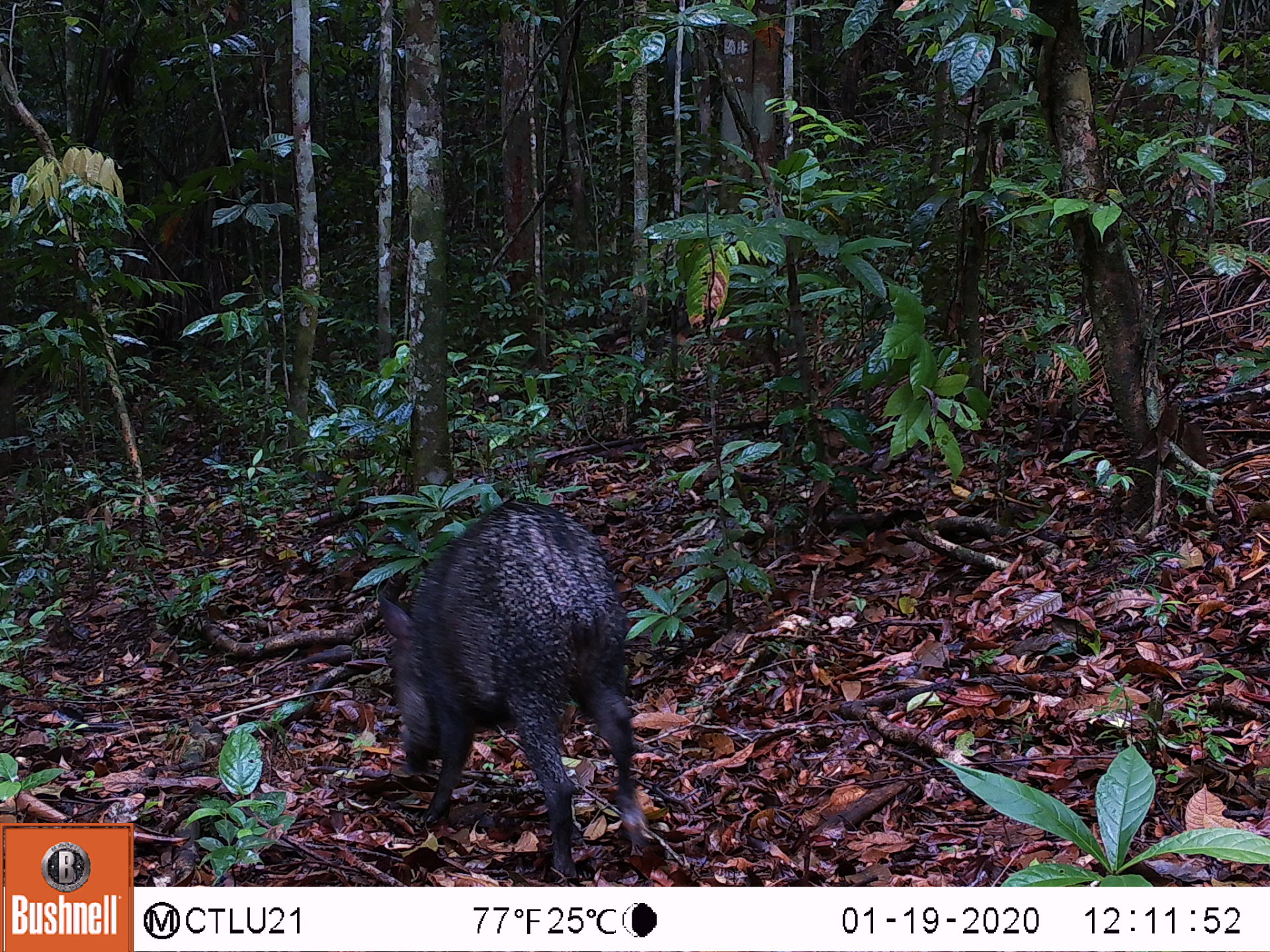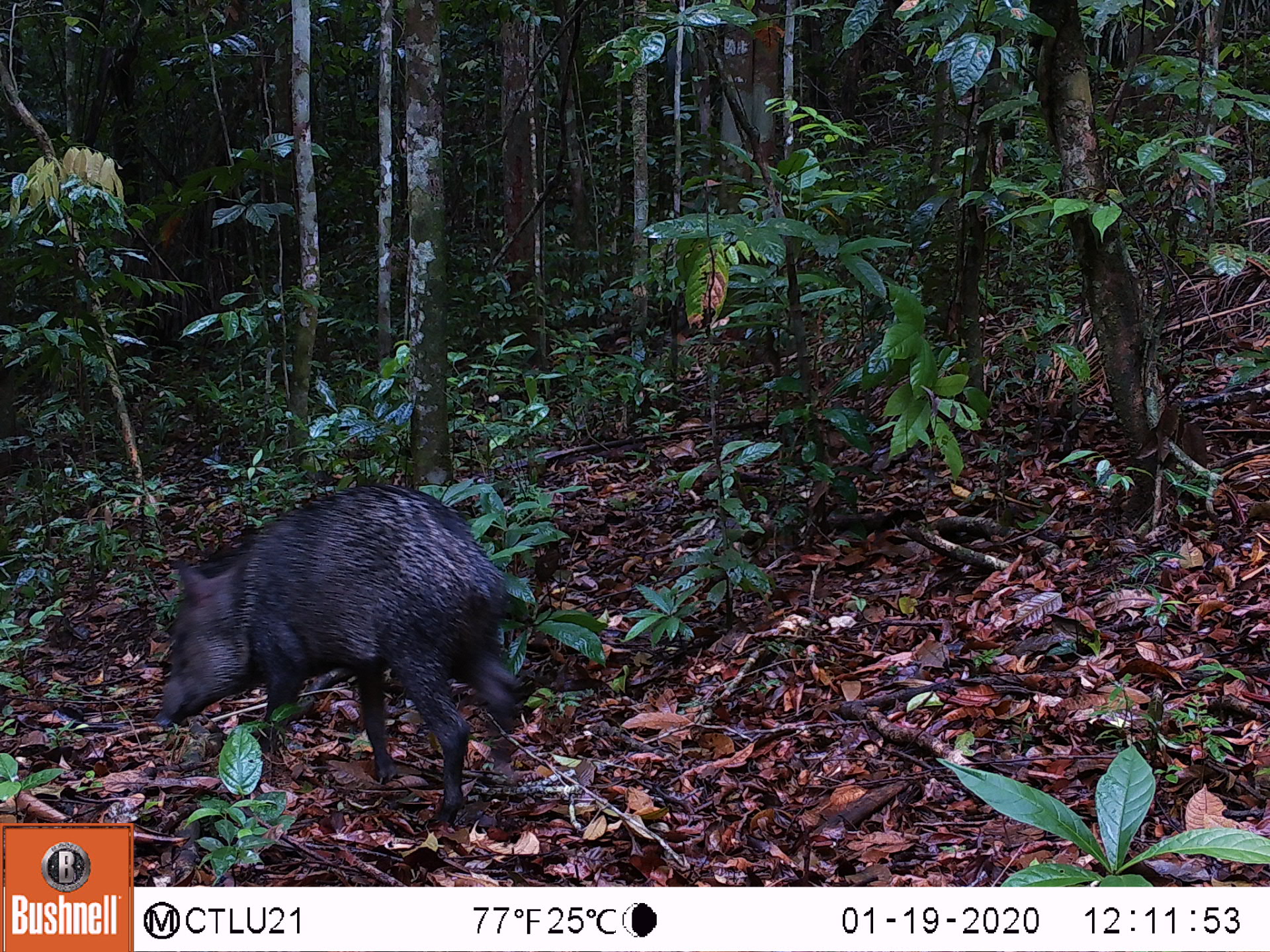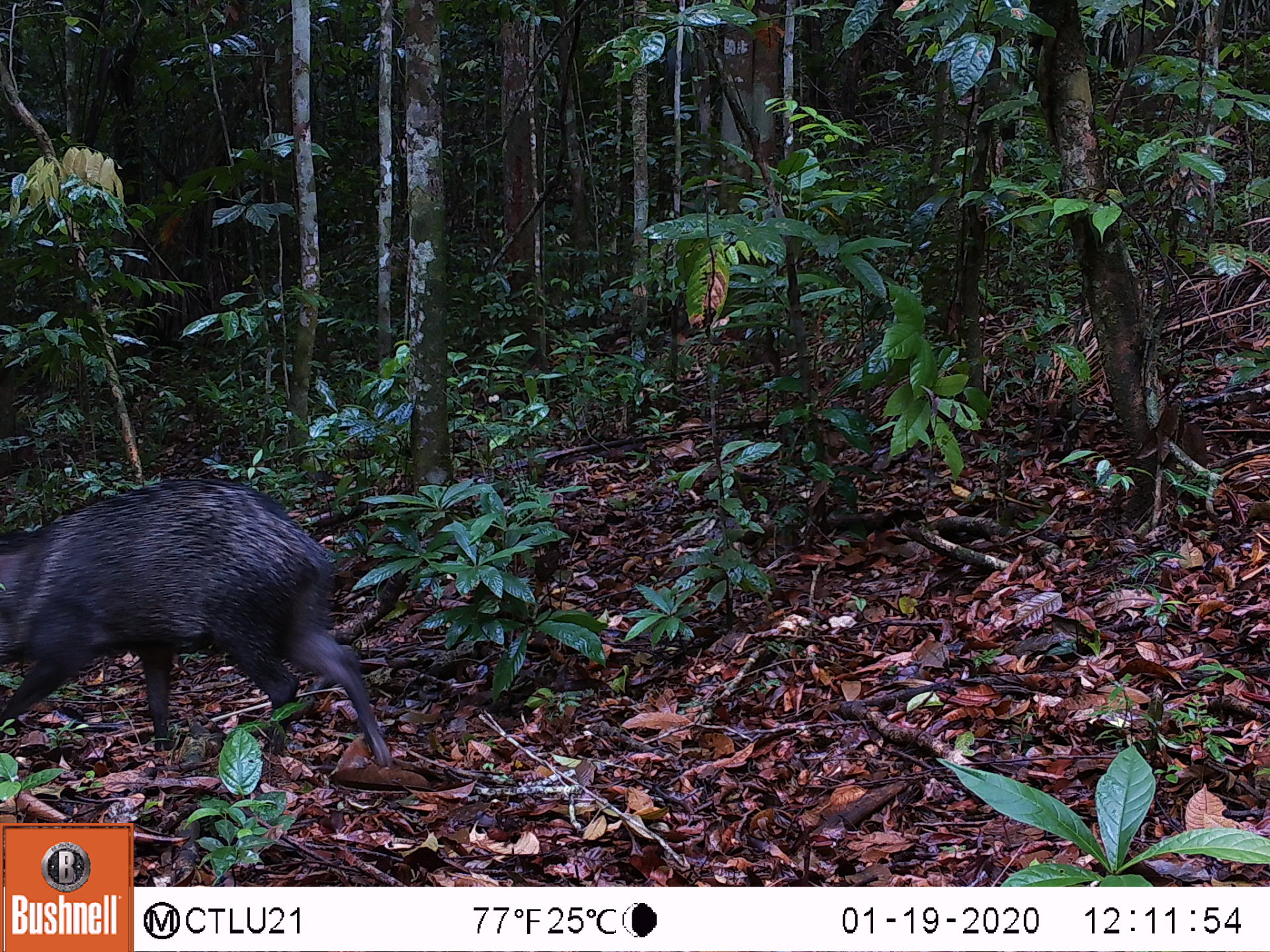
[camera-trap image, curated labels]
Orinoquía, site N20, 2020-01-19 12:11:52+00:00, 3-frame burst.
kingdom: Animalia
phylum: Chordata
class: Mammalia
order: Artiodactyla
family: Tayassuidae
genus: Pecari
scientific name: Pecari tajacu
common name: collared peccary